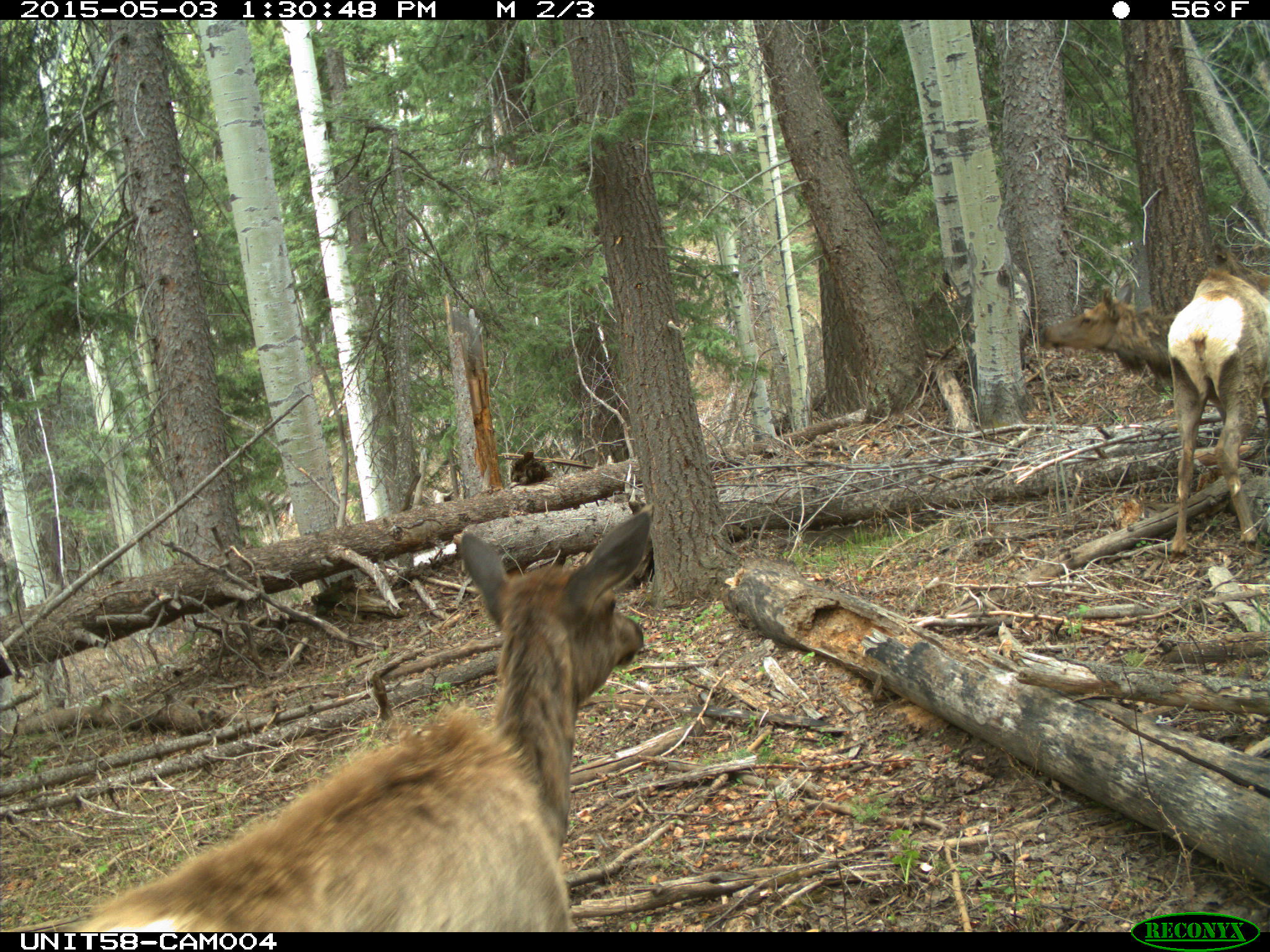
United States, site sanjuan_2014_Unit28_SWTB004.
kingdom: Animalia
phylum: Chordata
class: Mammalia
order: Artiodactyla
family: Cervidae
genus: Cervus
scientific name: Cervus elaphus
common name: red deer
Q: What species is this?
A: Cervus elaphus (red deer).